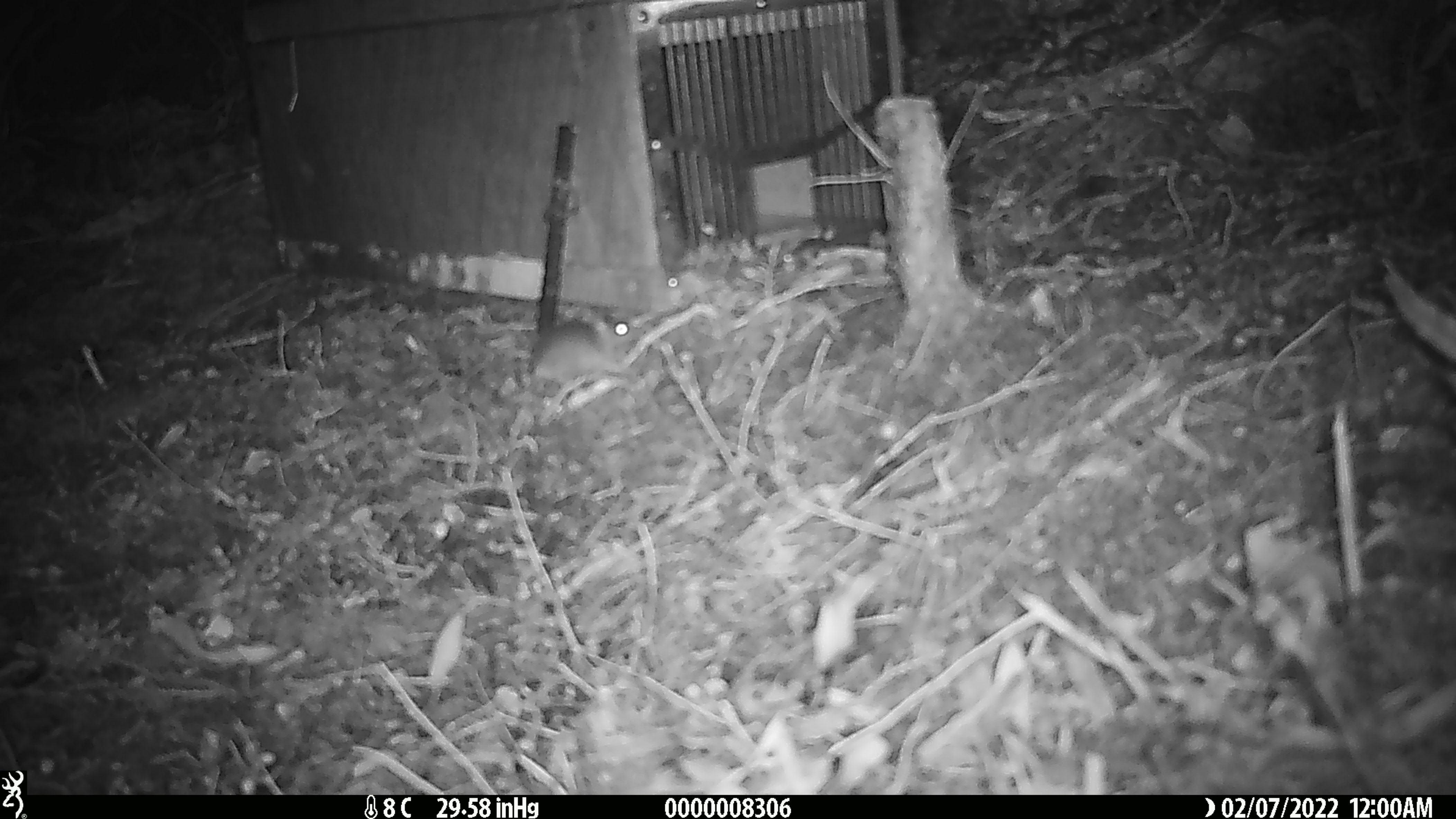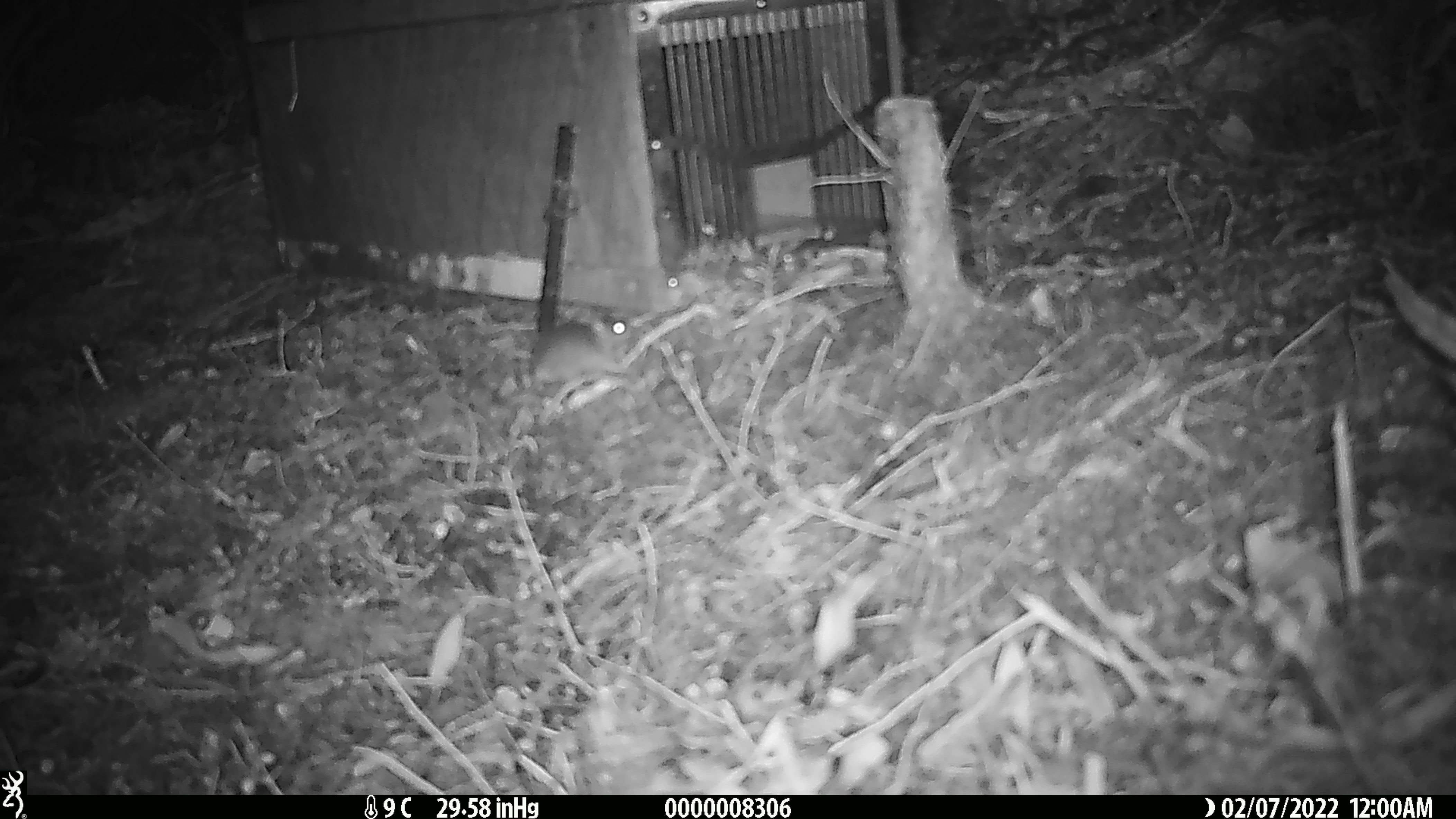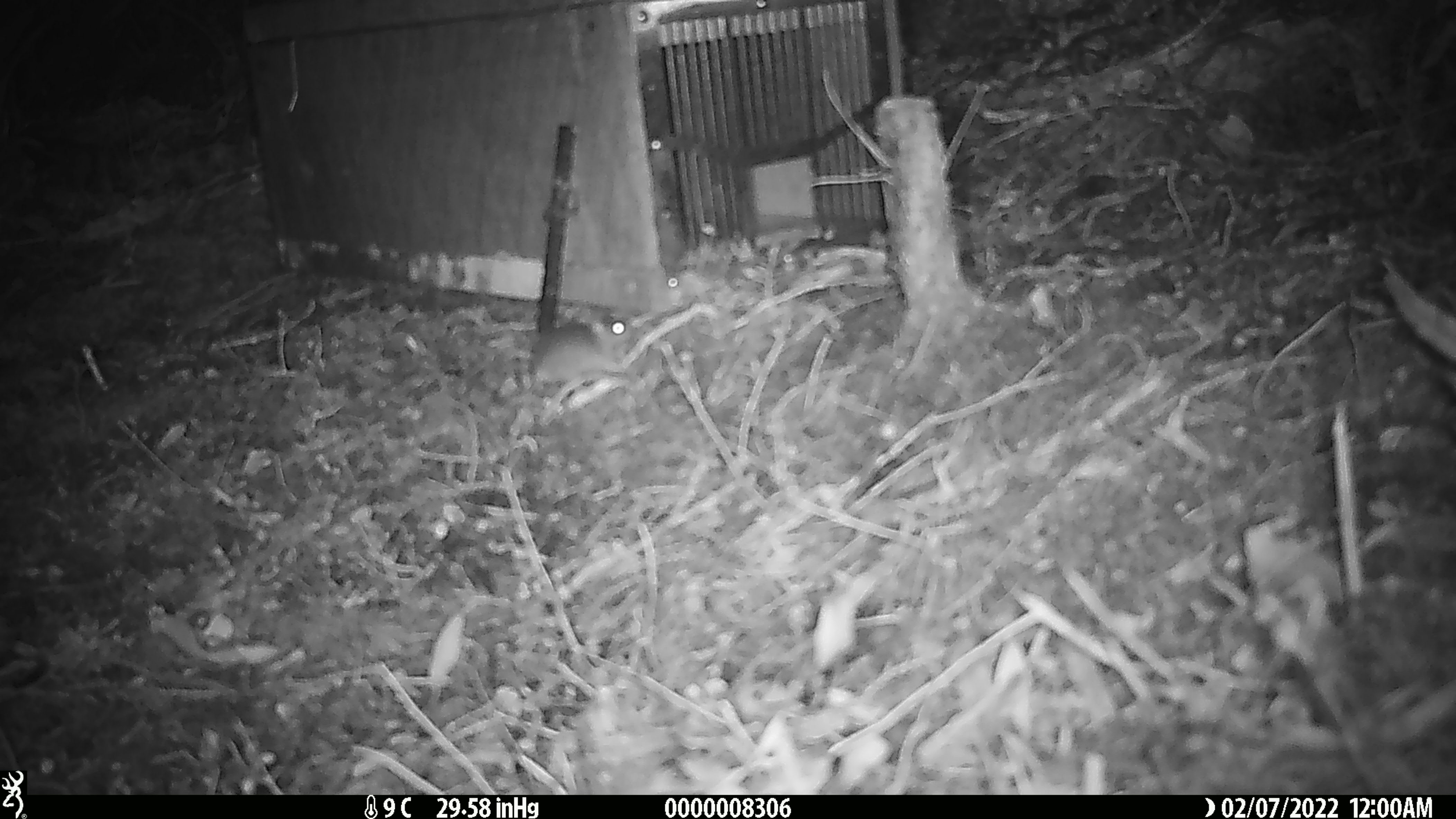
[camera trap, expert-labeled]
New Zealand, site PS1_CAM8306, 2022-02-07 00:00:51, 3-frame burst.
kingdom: Animalia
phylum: Chordata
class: Mammalia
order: Rodentia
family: Muridae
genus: Mus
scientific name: Mus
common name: mouse